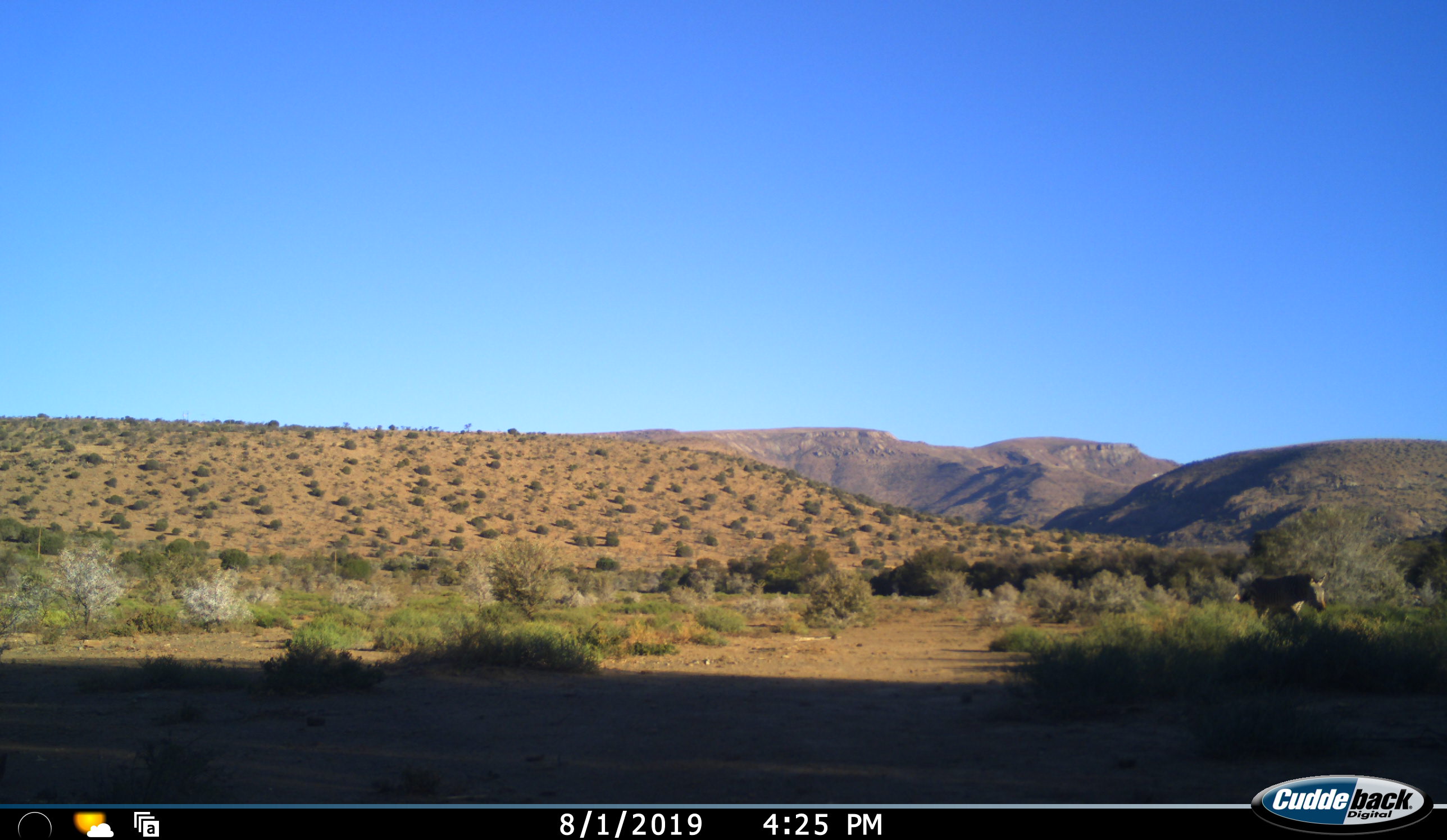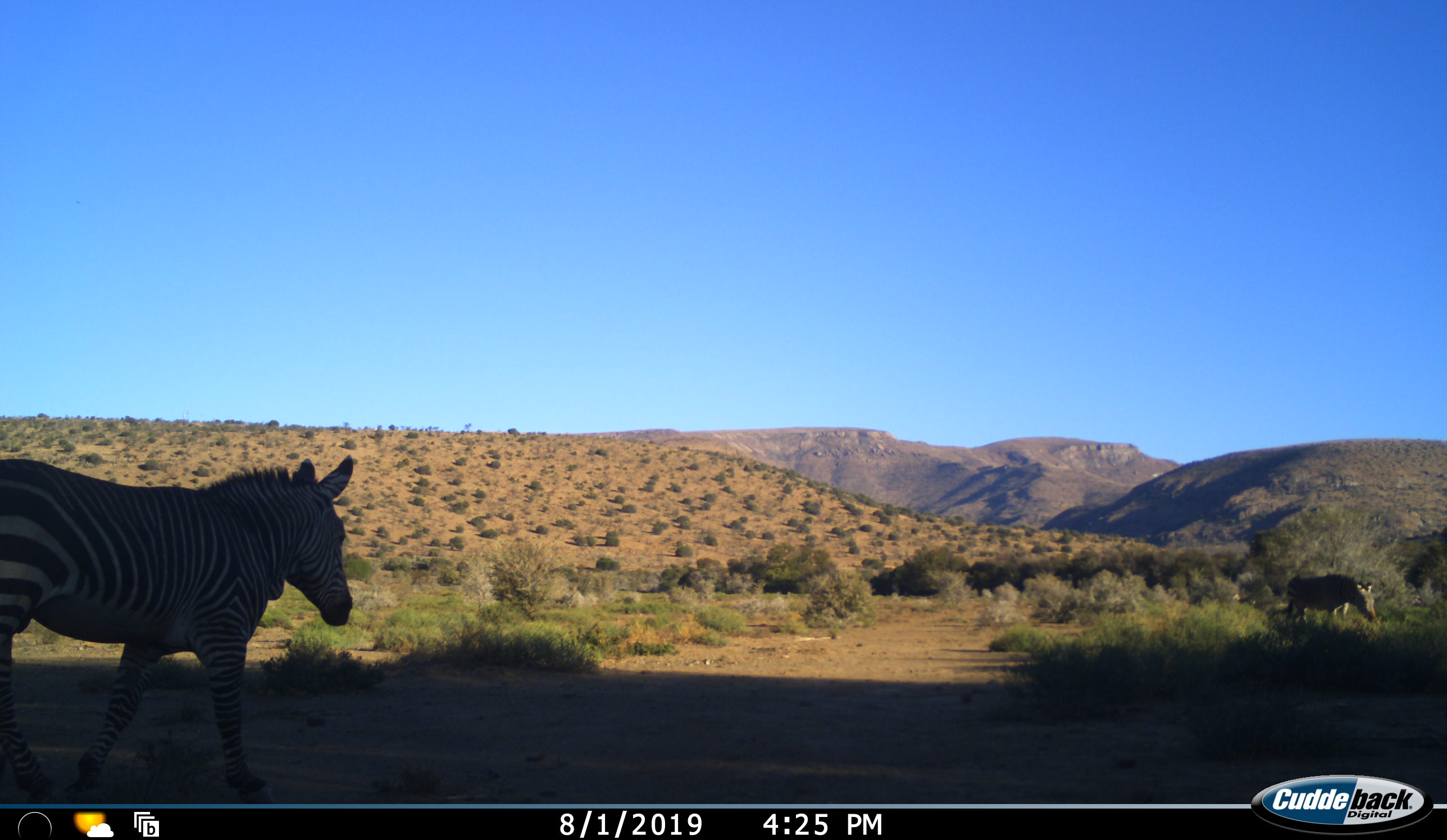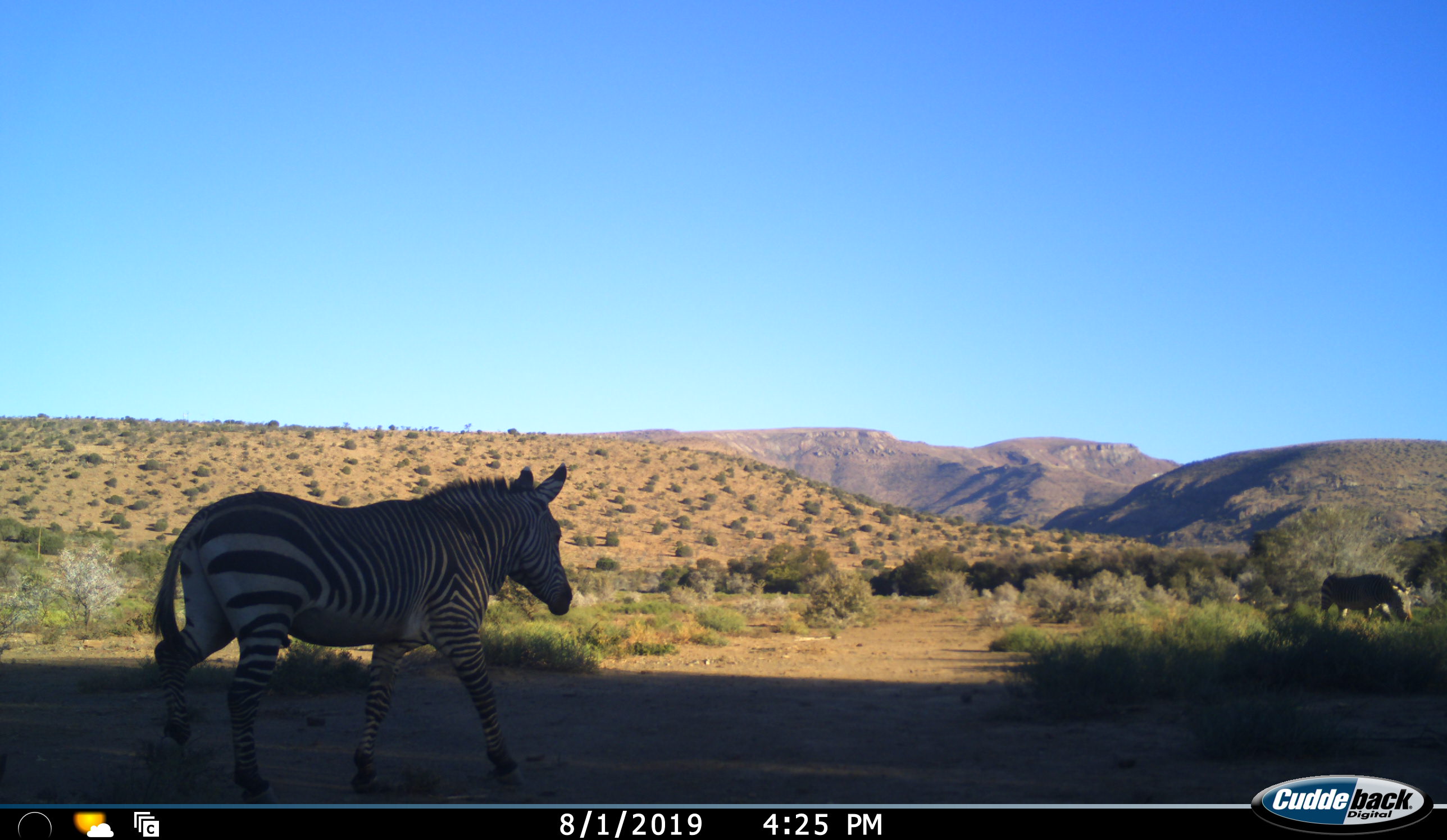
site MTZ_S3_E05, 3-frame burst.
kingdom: Animalia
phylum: Chordata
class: Mammalia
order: Perissodactyla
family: Equidae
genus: Equus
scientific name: Equus zebra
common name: mountain zebra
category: zebramountain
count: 2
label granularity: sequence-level